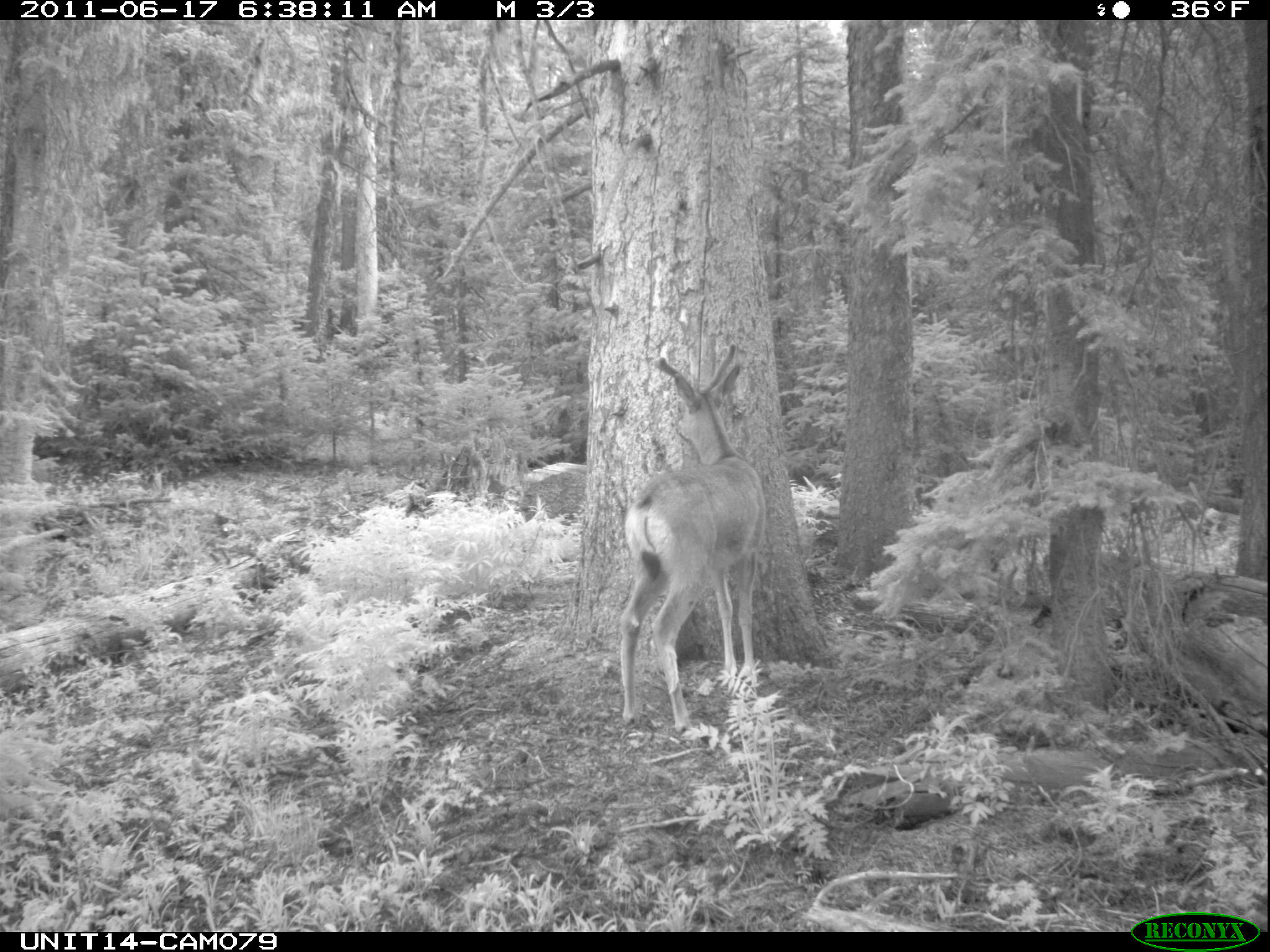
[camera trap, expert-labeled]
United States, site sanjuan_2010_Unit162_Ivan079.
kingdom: Animalia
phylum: Chordata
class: Mammalia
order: Artiodactyla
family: Cervidae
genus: Odocoileus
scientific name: Odocoileus hemionus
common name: mule deer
Odocoileus hemionus (mule deer).